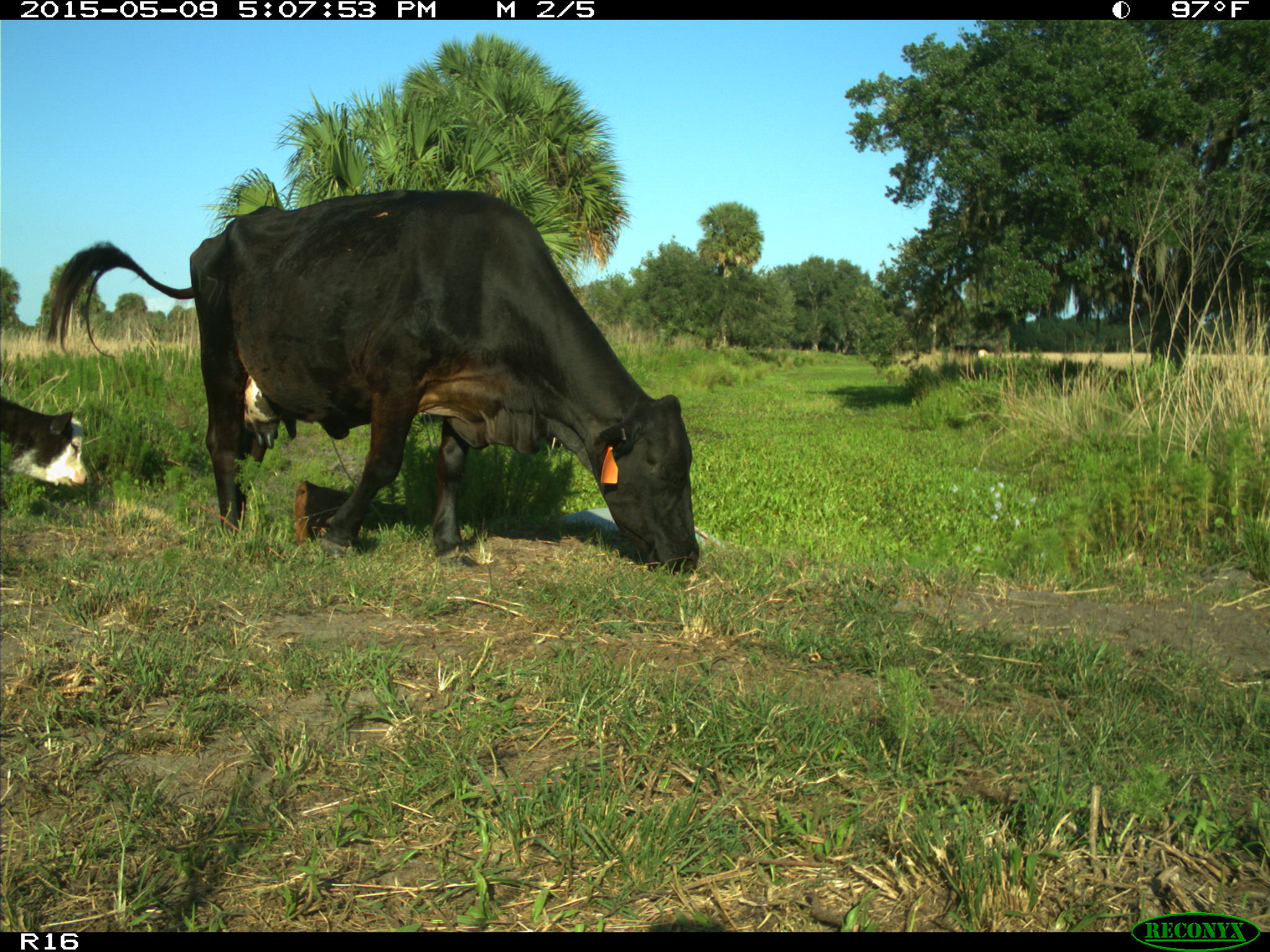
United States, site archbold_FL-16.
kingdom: Animalia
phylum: Chordata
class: Mammalia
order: Cingulata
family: Dasypodidae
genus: Dasypus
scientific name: Dasypus novemcinctus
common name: nine-banded armadillo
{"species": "Dasypus novemcinctus (nine-banded armadillo)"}